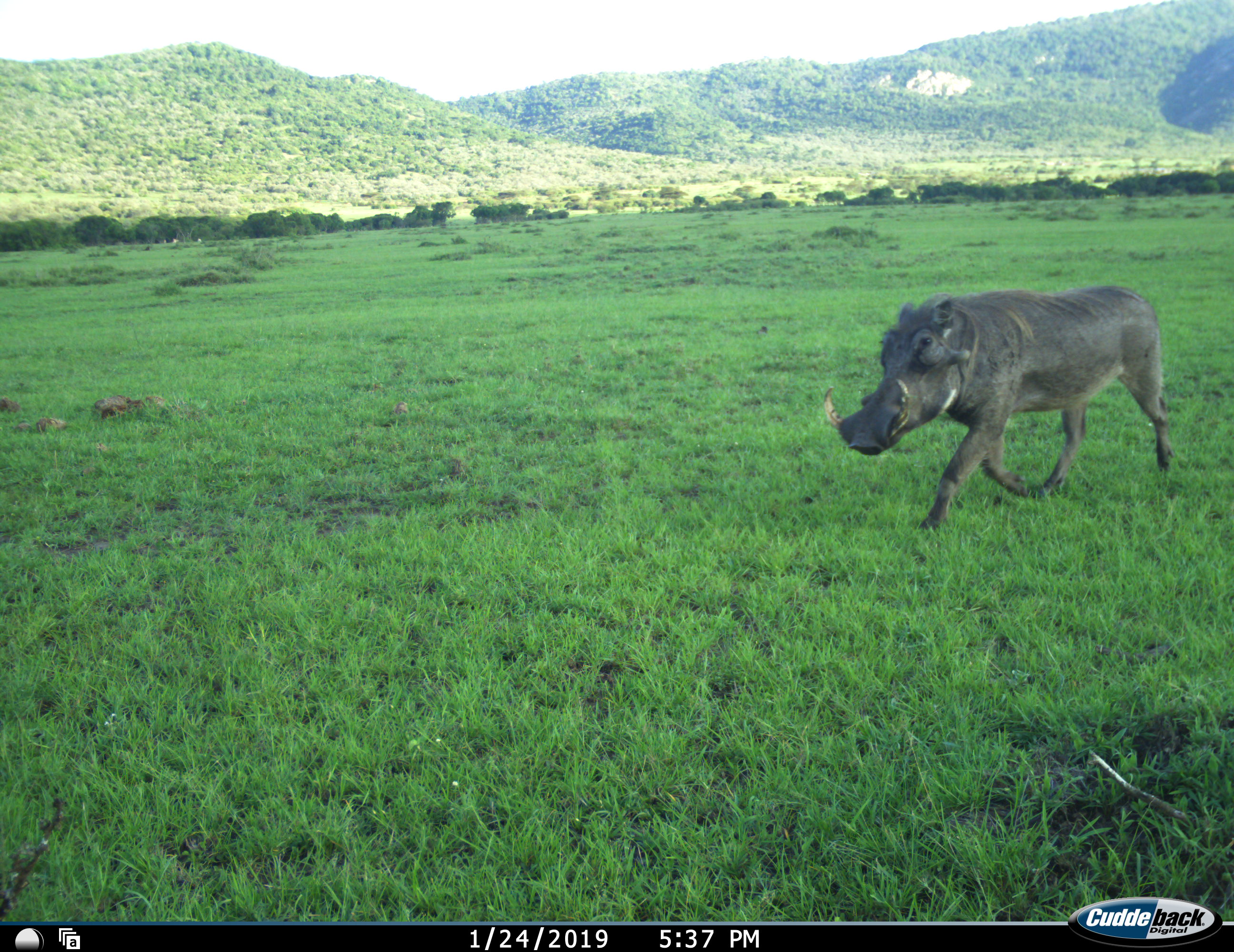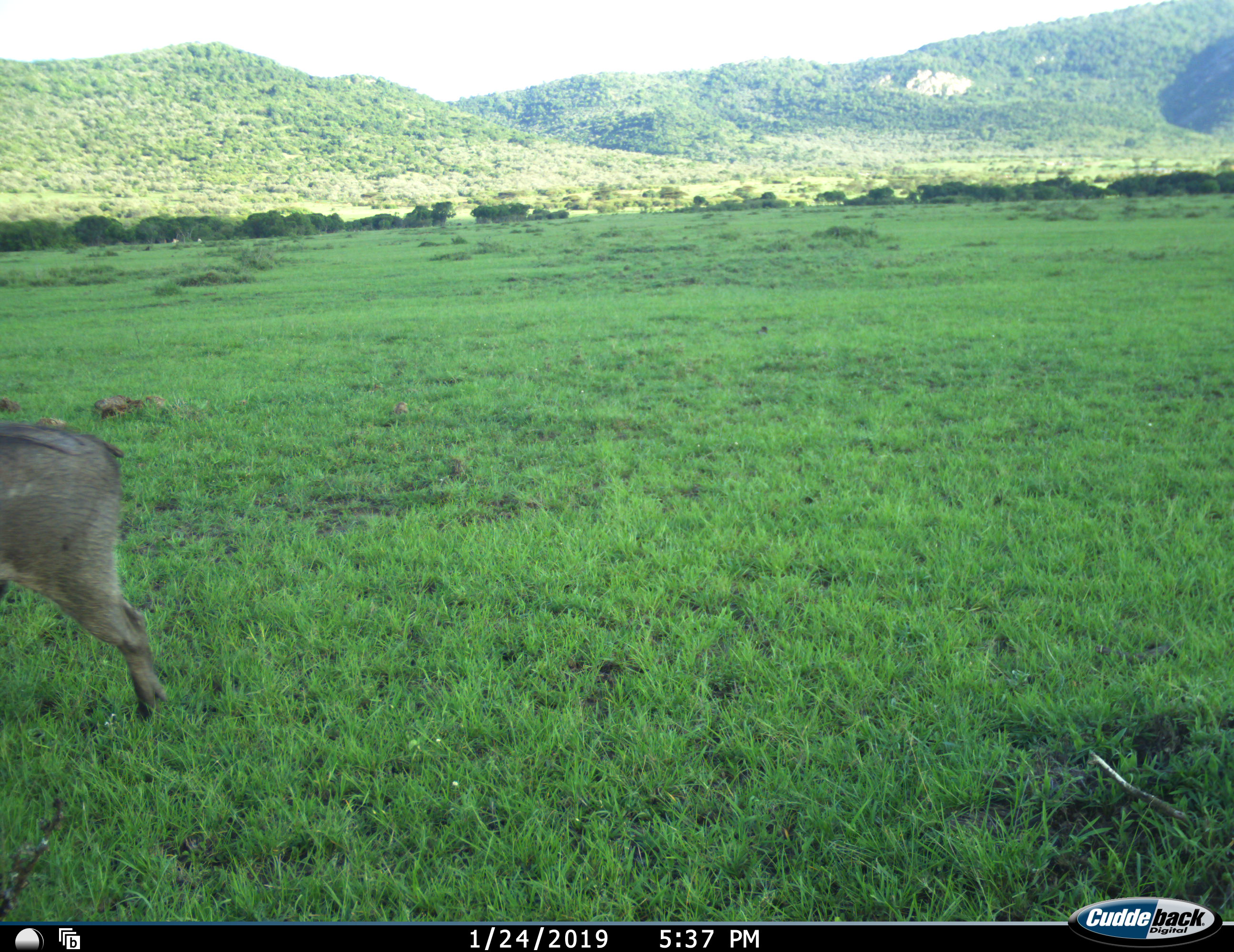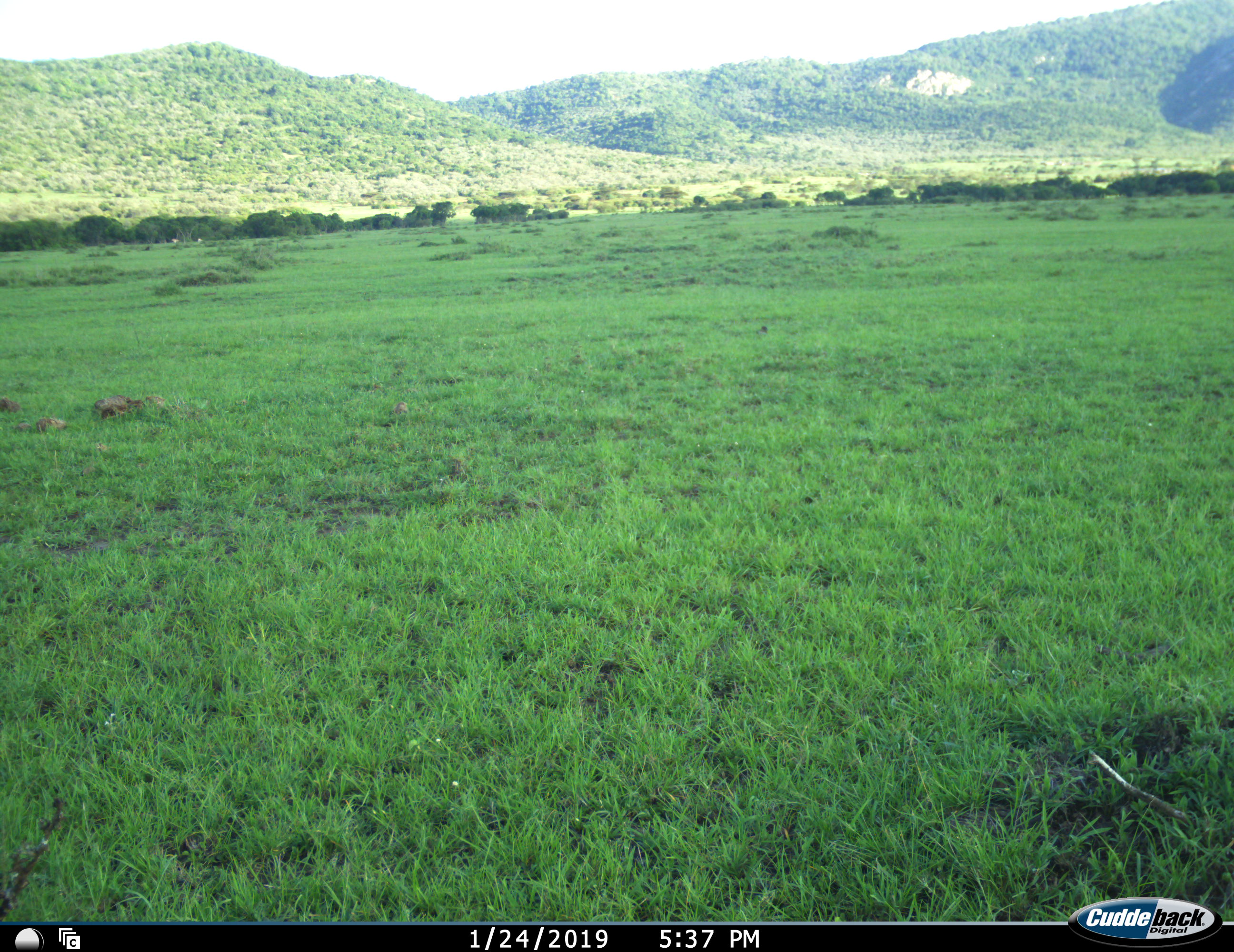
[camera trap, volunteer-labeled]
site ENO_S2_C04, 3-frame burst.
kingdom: Animalia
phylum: Chordata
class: Mammalia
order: Artiodactyla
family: Suidae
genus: Phacochoerus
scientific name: Phacochoerus africanus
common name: warthog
Warthog (Phacochoerus africanus), count 1. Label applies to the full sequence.